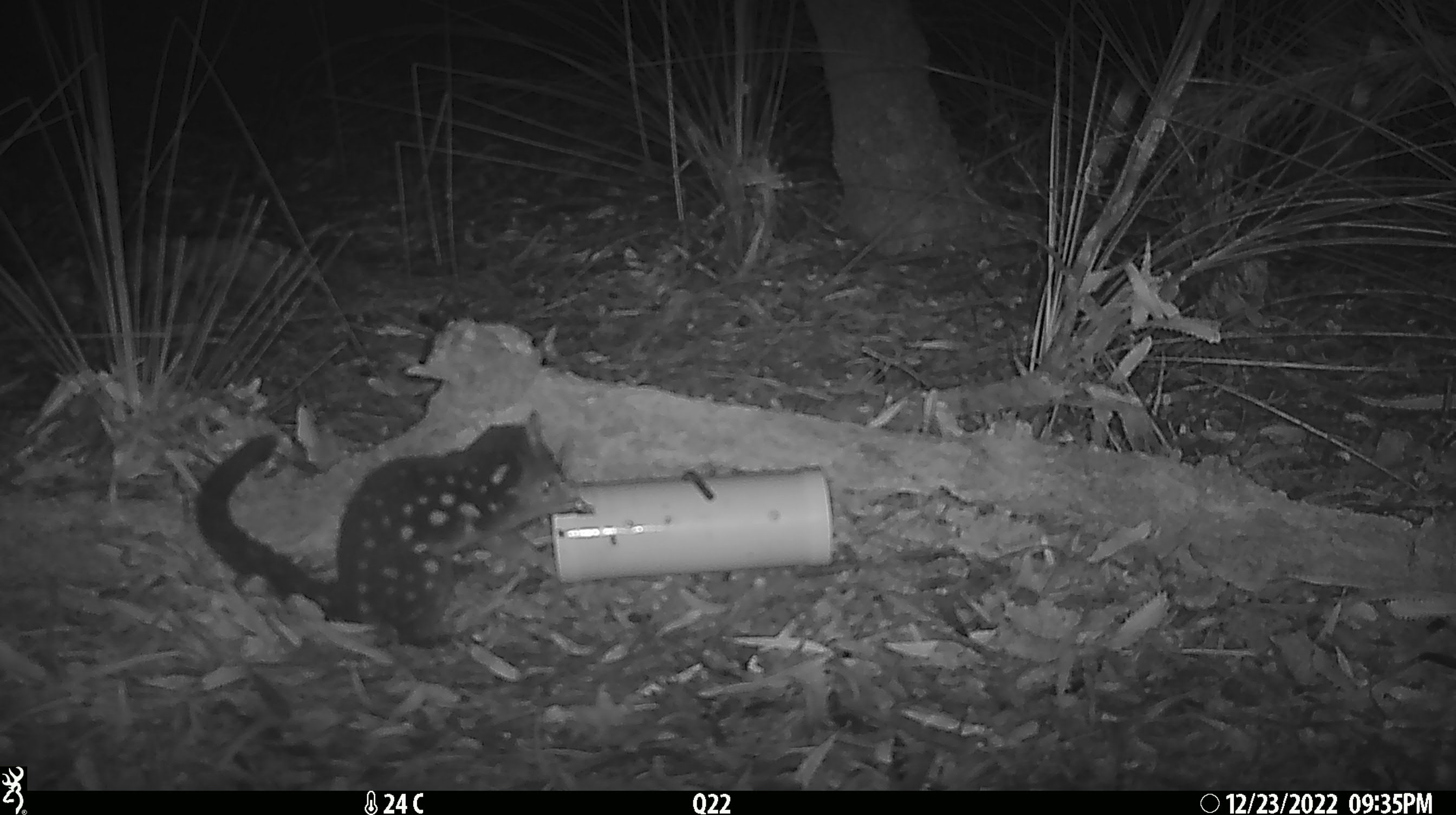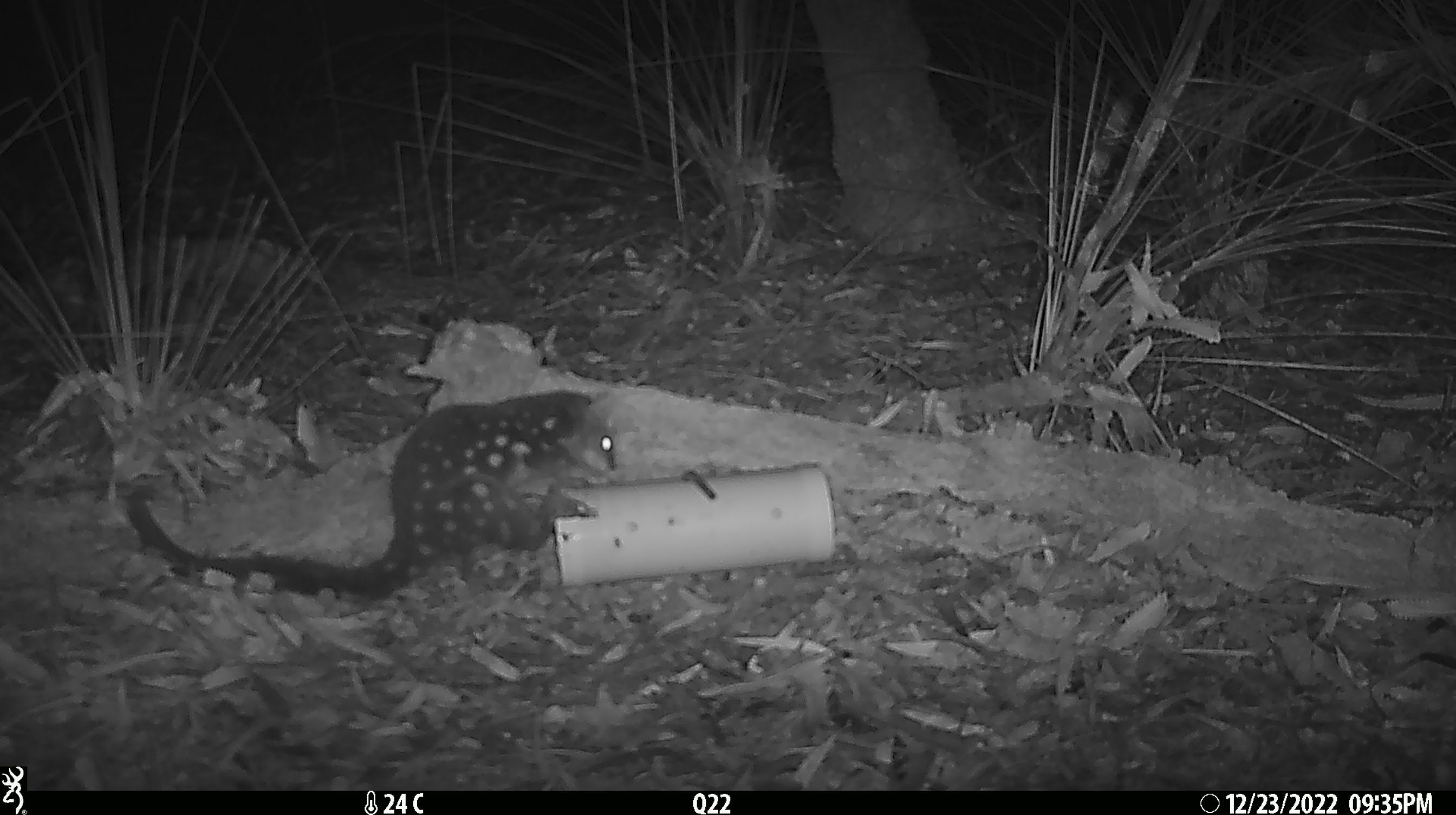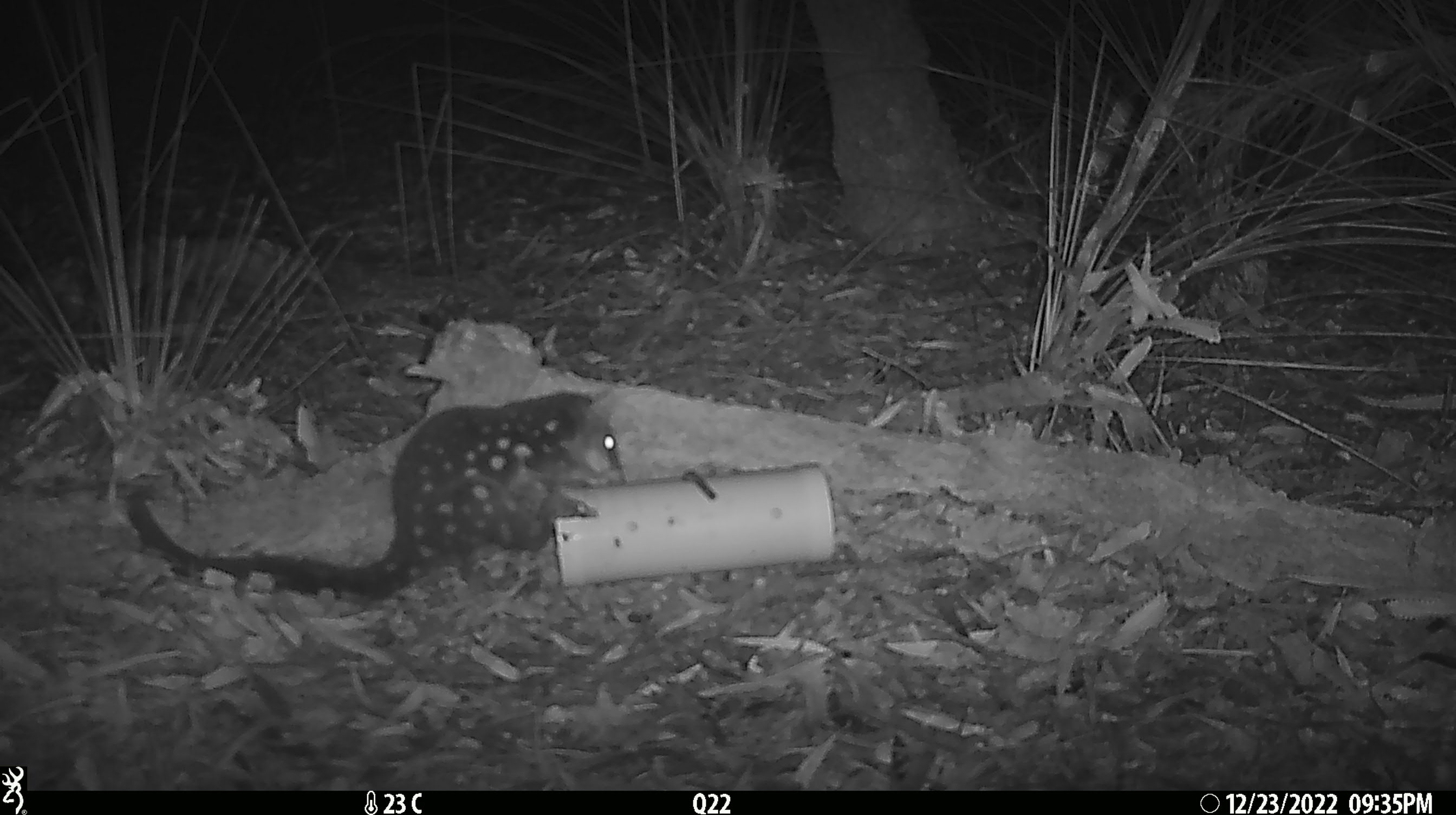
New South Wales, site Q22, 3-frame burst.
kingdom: Animalia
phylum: Chordata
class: Mammalia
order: Dasyuromorphia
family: Dasyuridae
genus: Dasyurus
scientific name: Dasyurus maculatus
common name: spotted-tailed quoll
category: quoll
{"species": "quoll (spotted-tailed quoll) (Dasyurus maculatus)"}